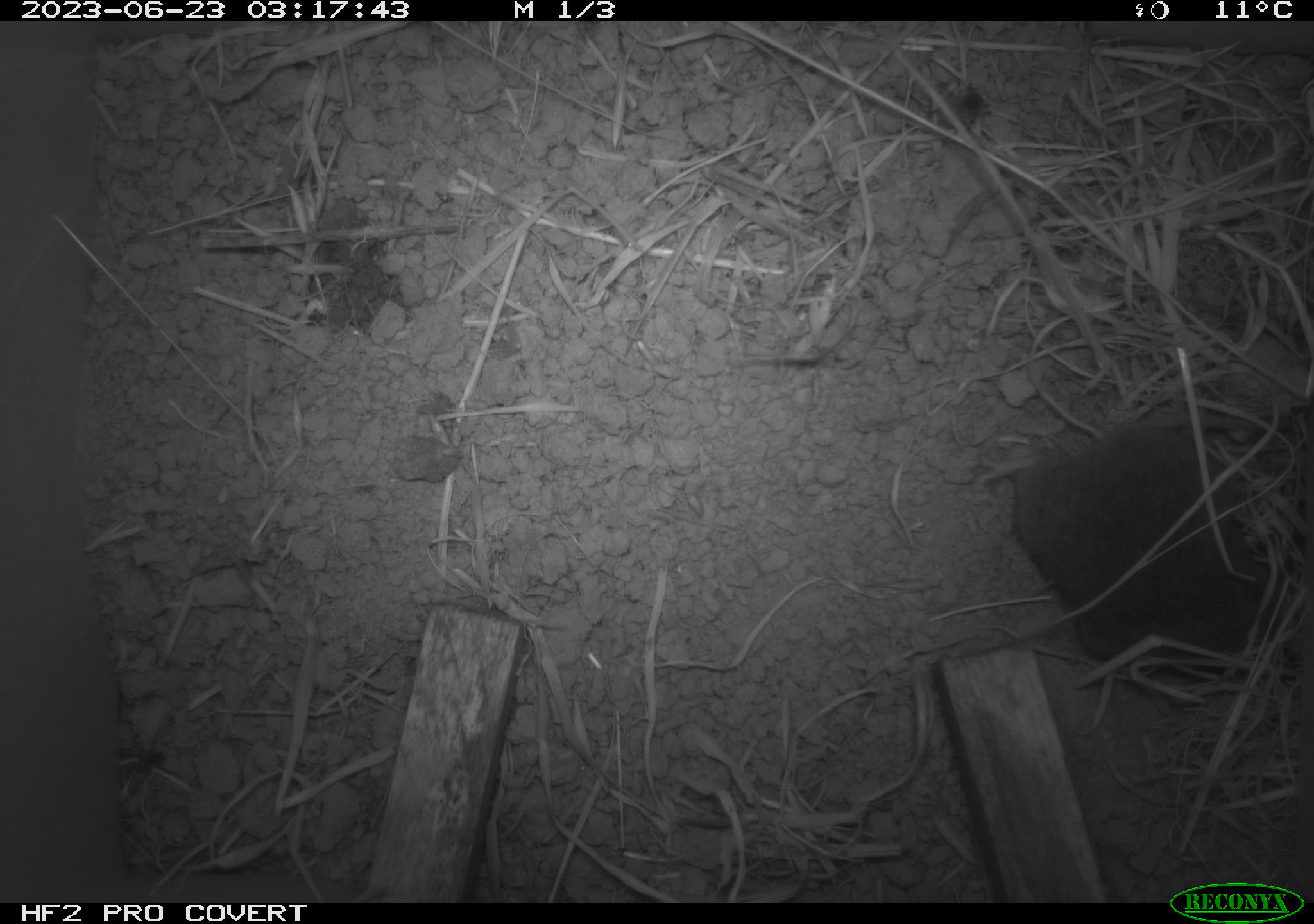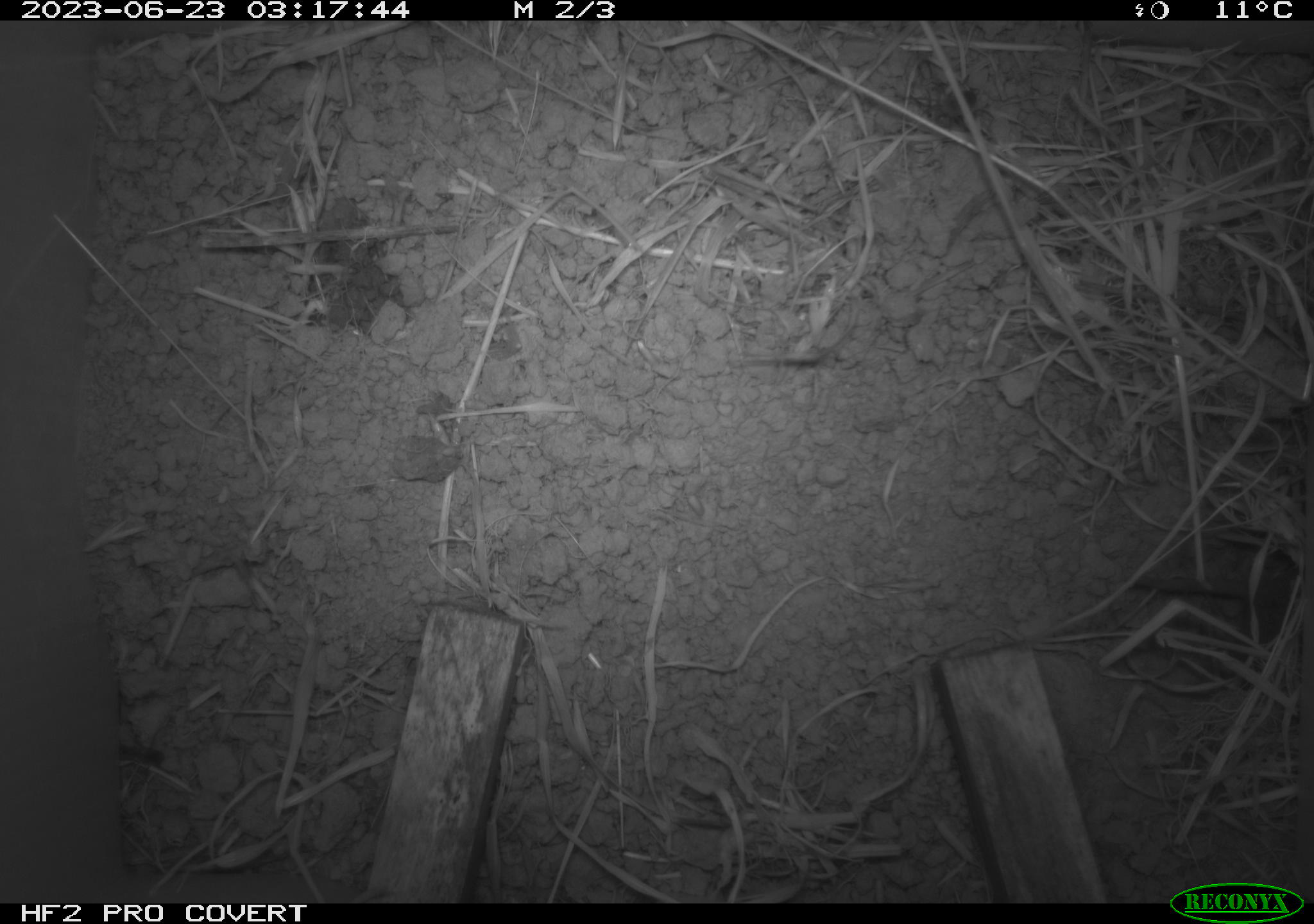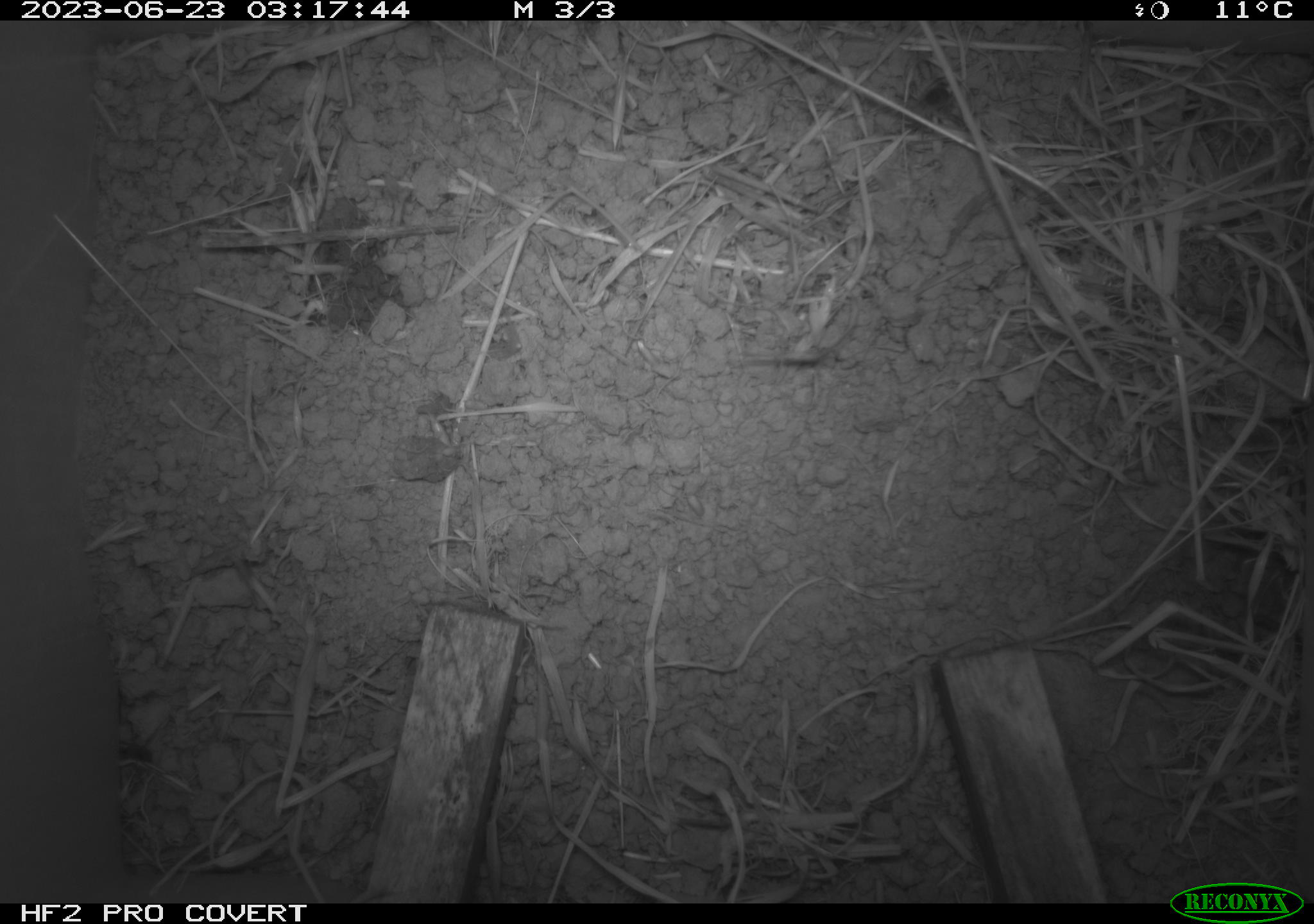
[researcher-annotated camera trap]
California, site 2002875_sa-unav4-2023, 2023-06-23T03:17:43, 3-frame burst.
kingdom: Animalia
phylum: Chordata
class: Mammalia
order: Rodentia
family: Cricetidae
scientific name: Arvicolinae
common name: voles, lemmings, and muskrats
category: arvicolinae subfamily